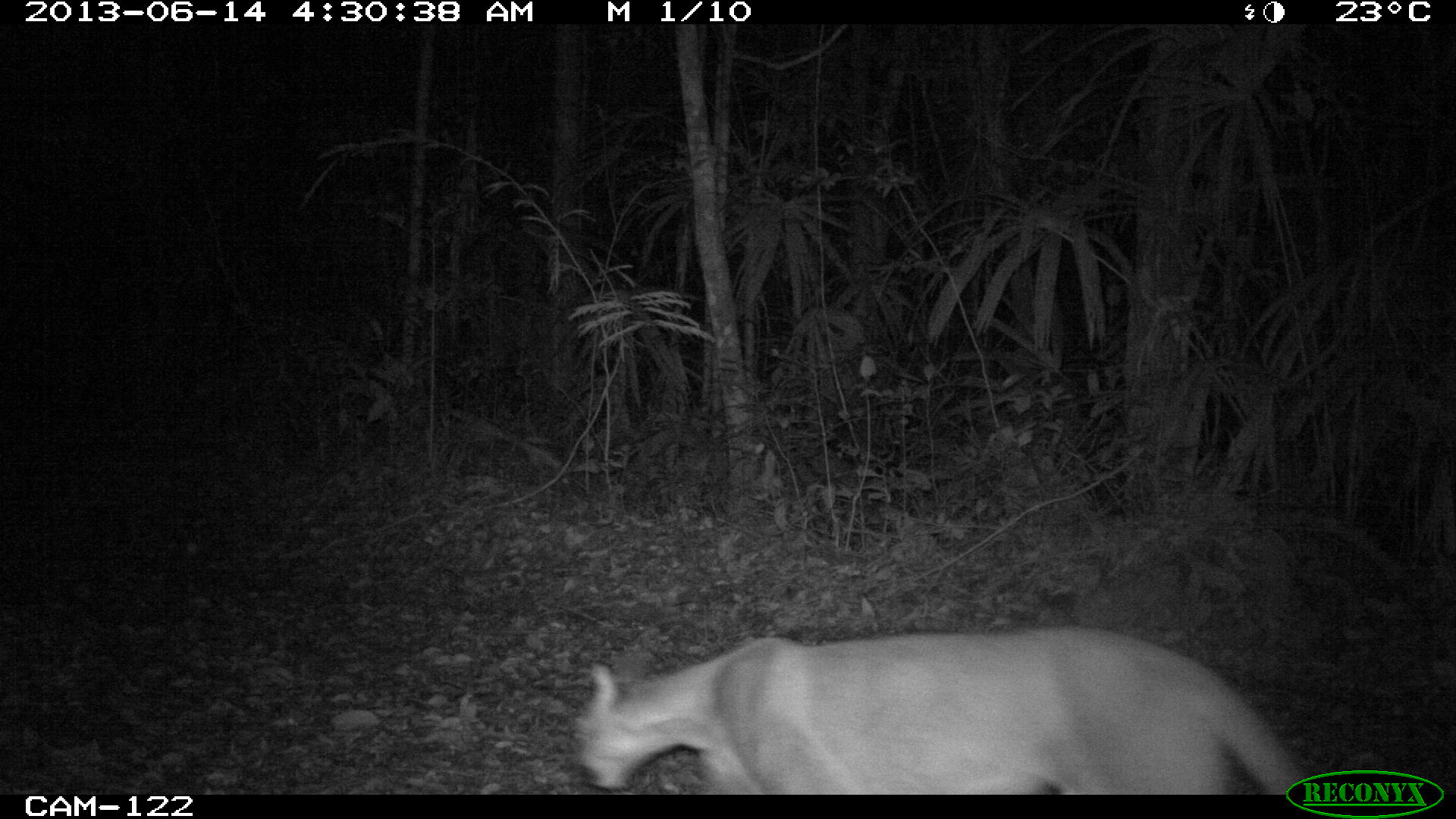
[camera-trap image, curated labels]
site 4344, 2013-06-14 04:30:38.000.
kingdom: Animalia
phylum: Chordata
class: Mammalia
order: Carnivora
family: Felidae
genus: Puma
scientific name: Puma concolor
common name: mountain lion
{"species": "Puma concolor (mountain lion)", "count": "1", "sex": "female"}